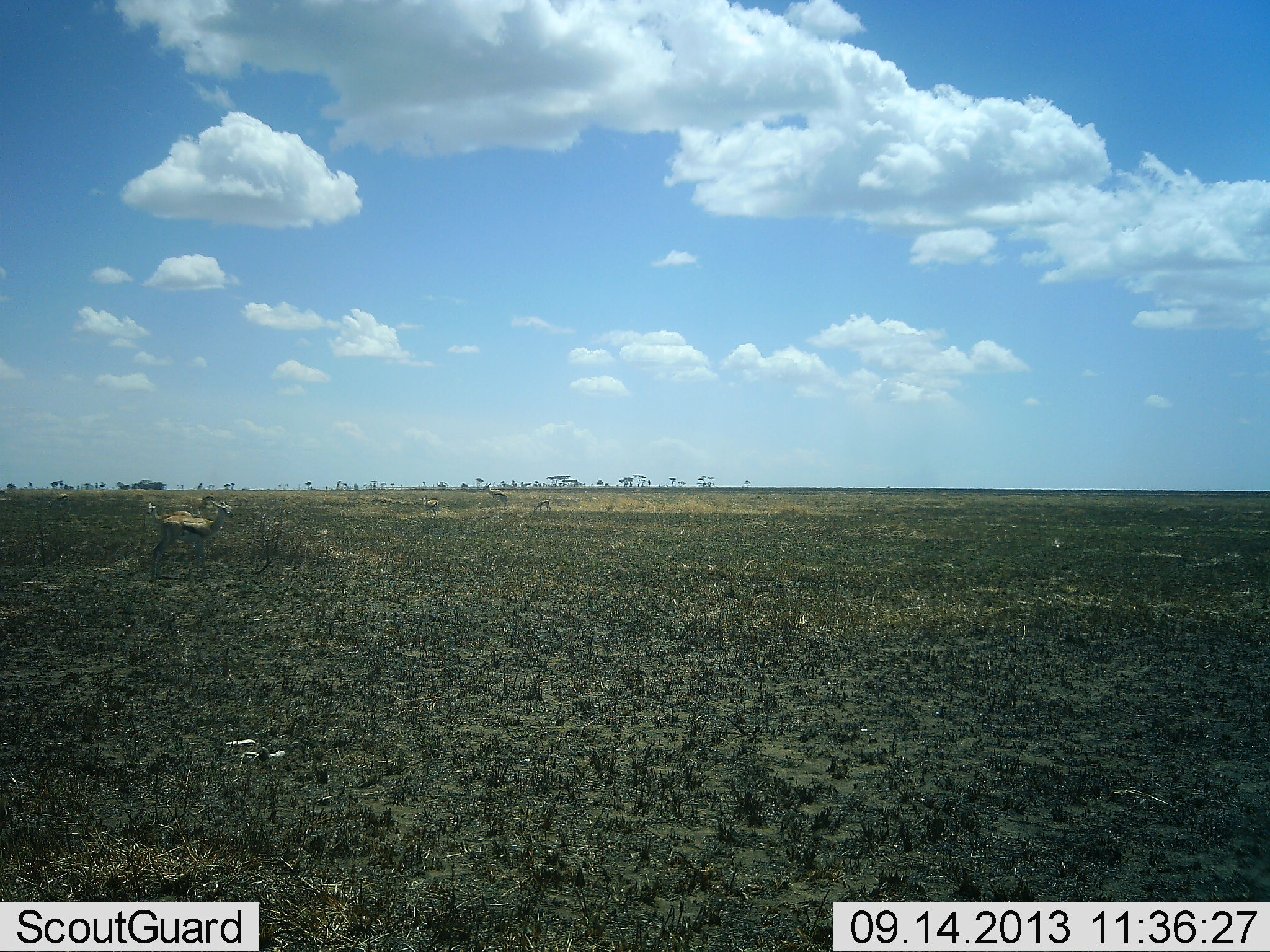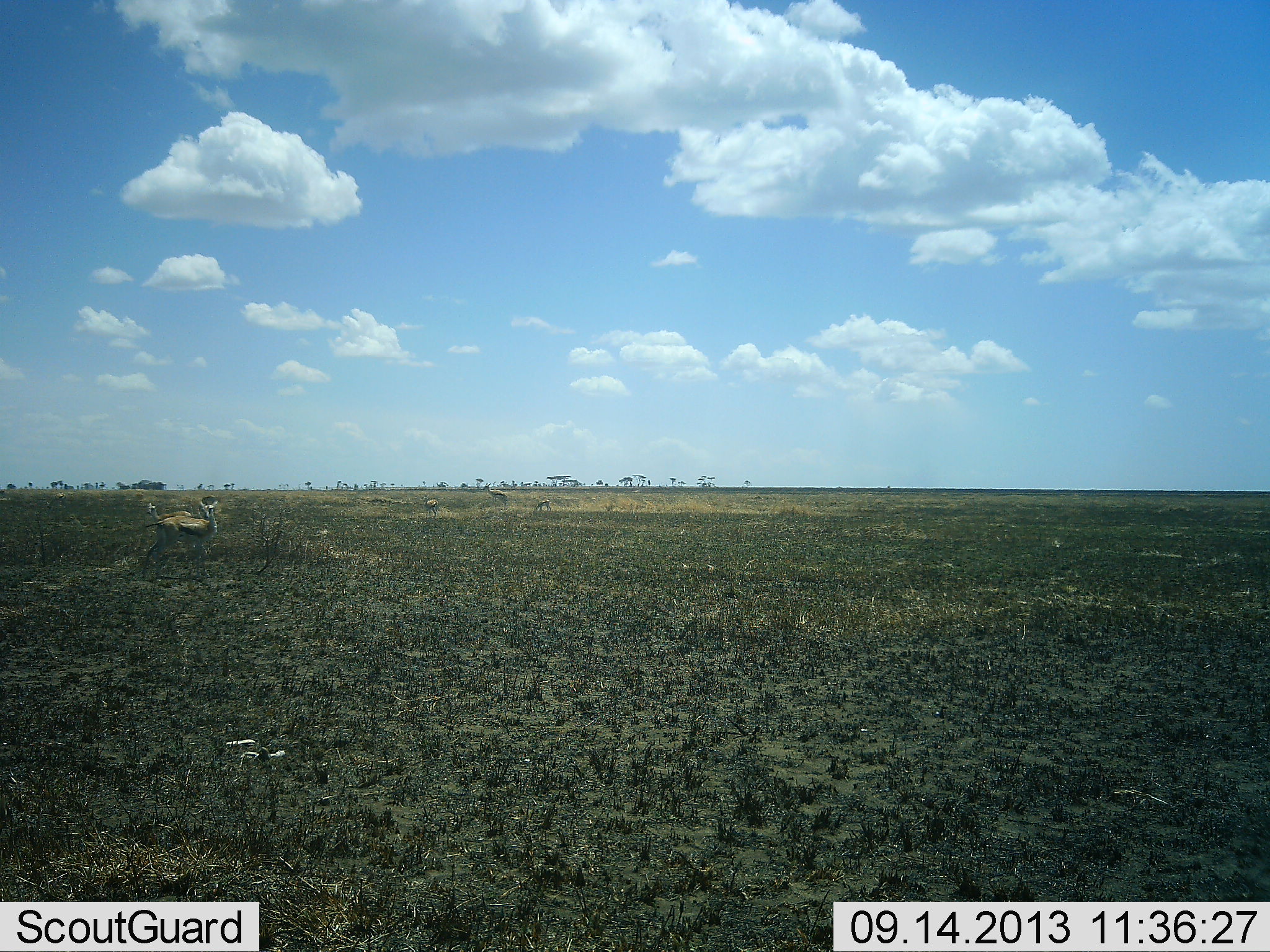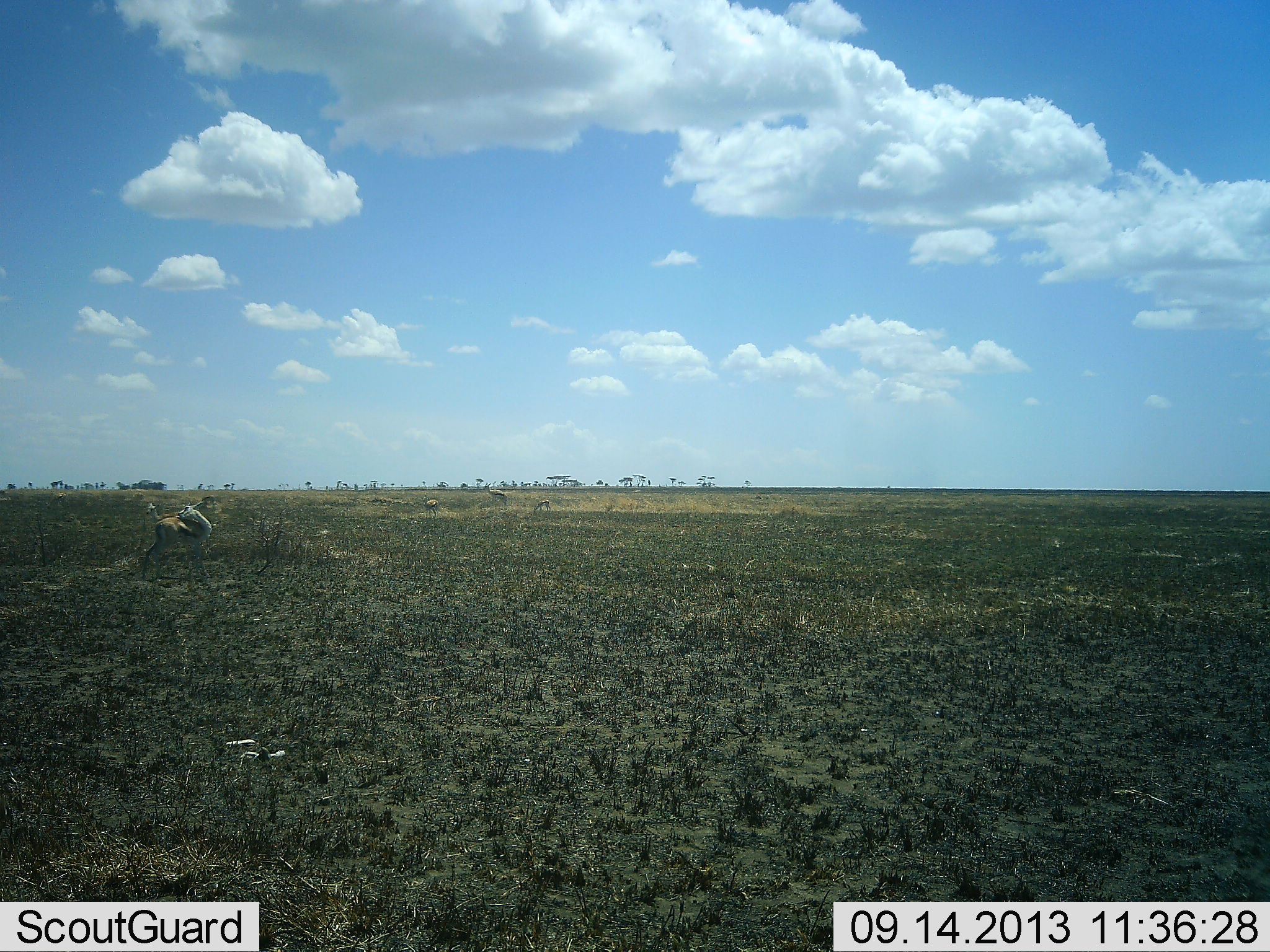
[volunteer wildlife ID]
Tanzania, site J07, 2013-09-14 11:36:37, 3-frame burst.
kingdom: Animalia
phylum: Chordata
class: Mammalia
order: Artiodactyla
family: Bovidae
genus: Eudorcas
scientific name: Eudorcas thomsonii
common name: thomson's gazelle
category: gazellethomsons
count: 1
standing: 90%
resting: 10%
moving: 10%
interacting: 0%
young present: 10%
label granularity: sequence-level